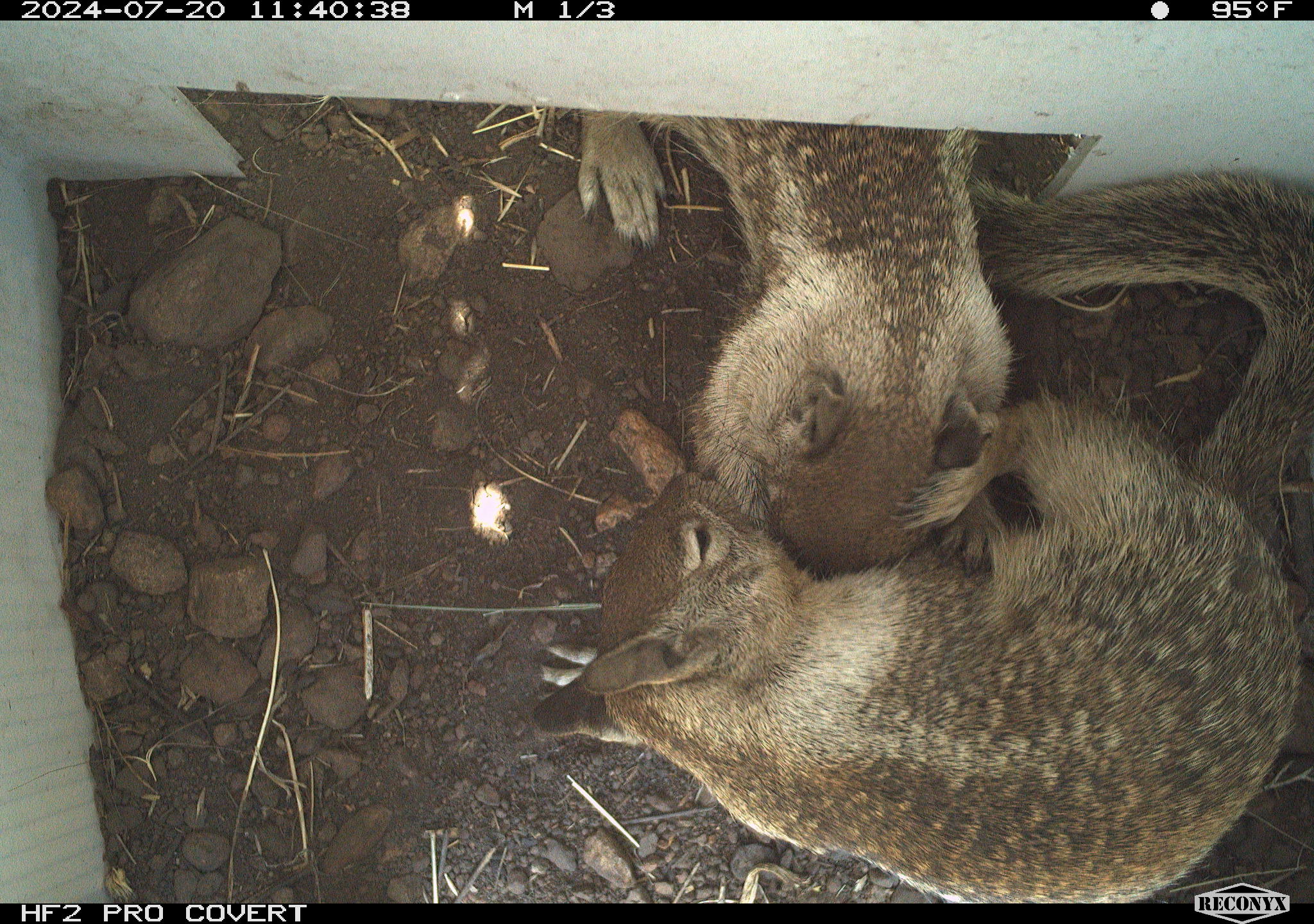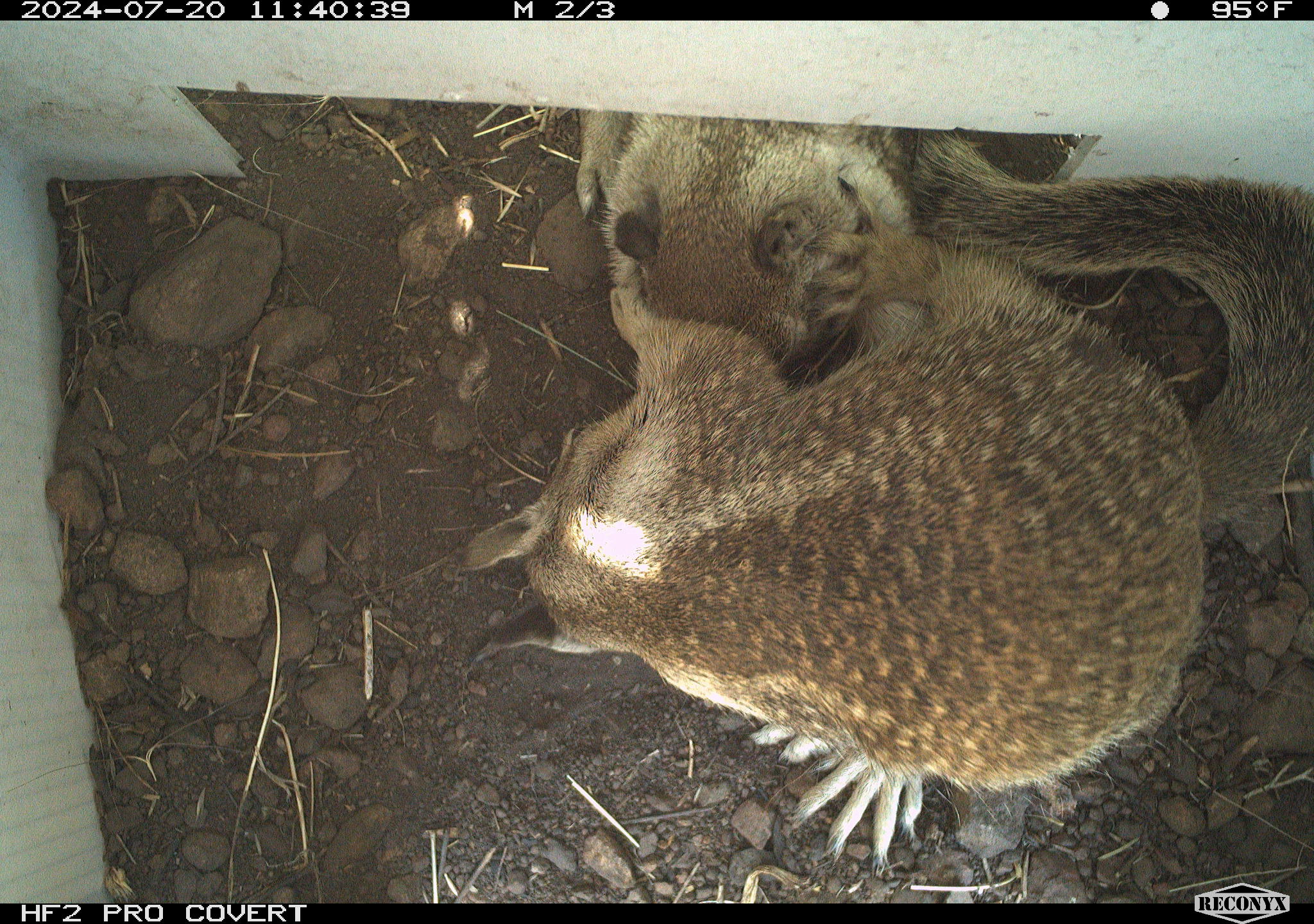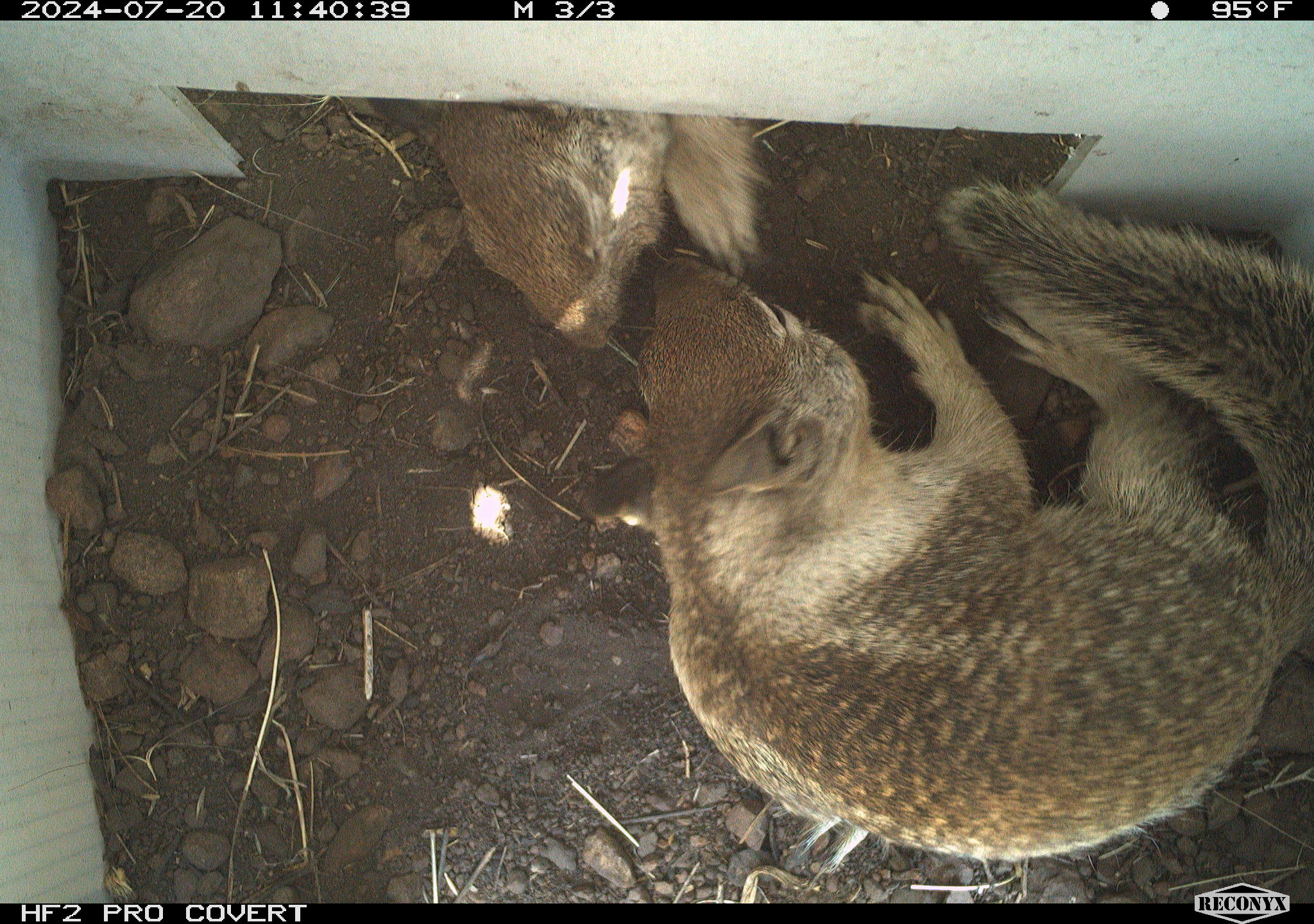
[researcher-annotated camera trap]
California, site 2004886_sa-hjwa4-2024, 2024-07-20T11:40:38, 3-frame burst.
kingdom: Animalia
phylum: Chordata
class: Mammalia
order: Rodentia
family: Sciuridae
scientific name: Sciuridae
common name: squirrels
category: sciuridae family